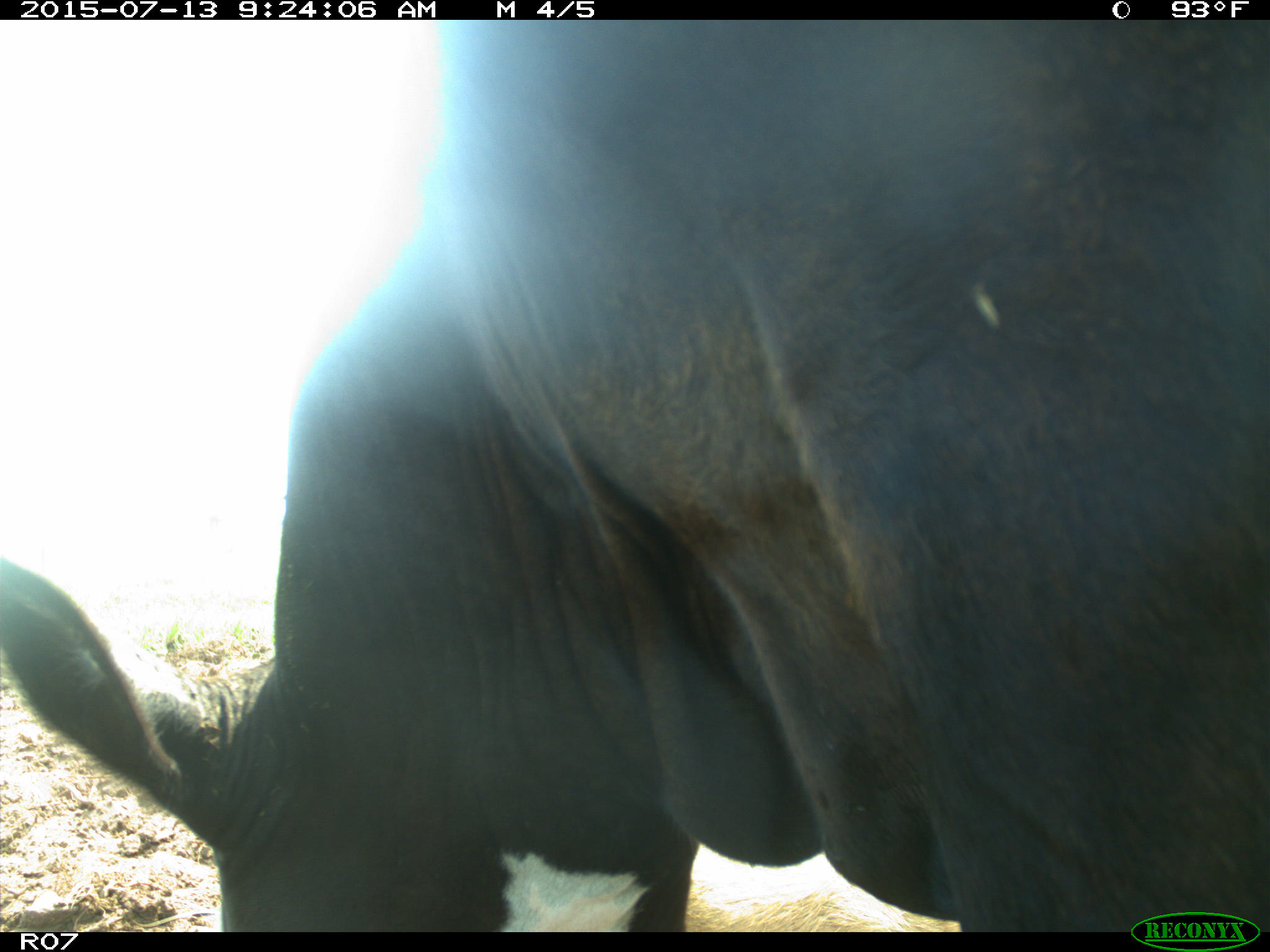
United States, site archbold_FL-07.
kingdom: Animalia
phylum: Chordata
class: Mammalia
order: Artiodactyla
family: Bovidae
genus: Bos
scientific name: Bos taurus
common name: domestic cow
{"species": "Bos taurus (domestic cow)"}